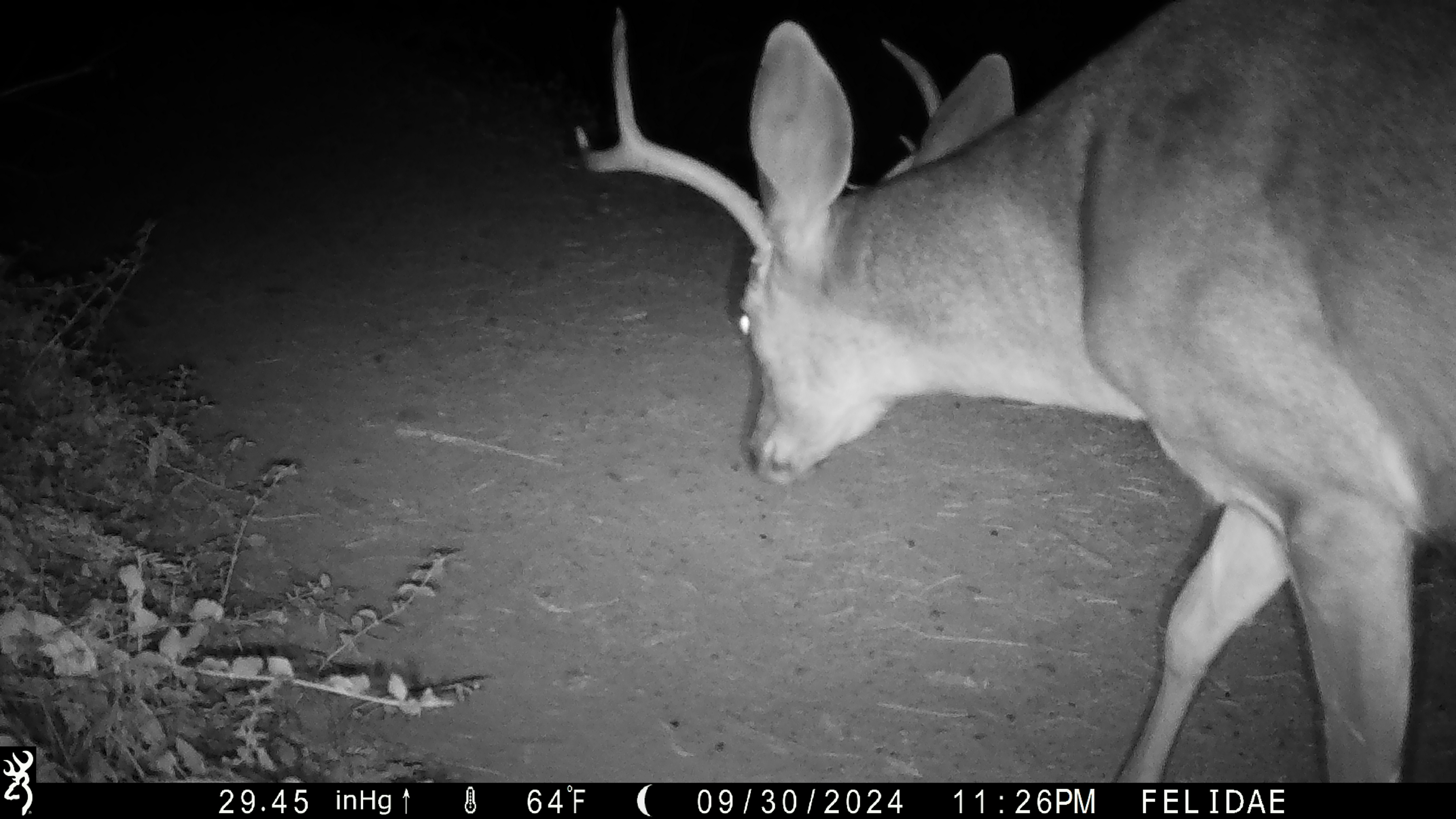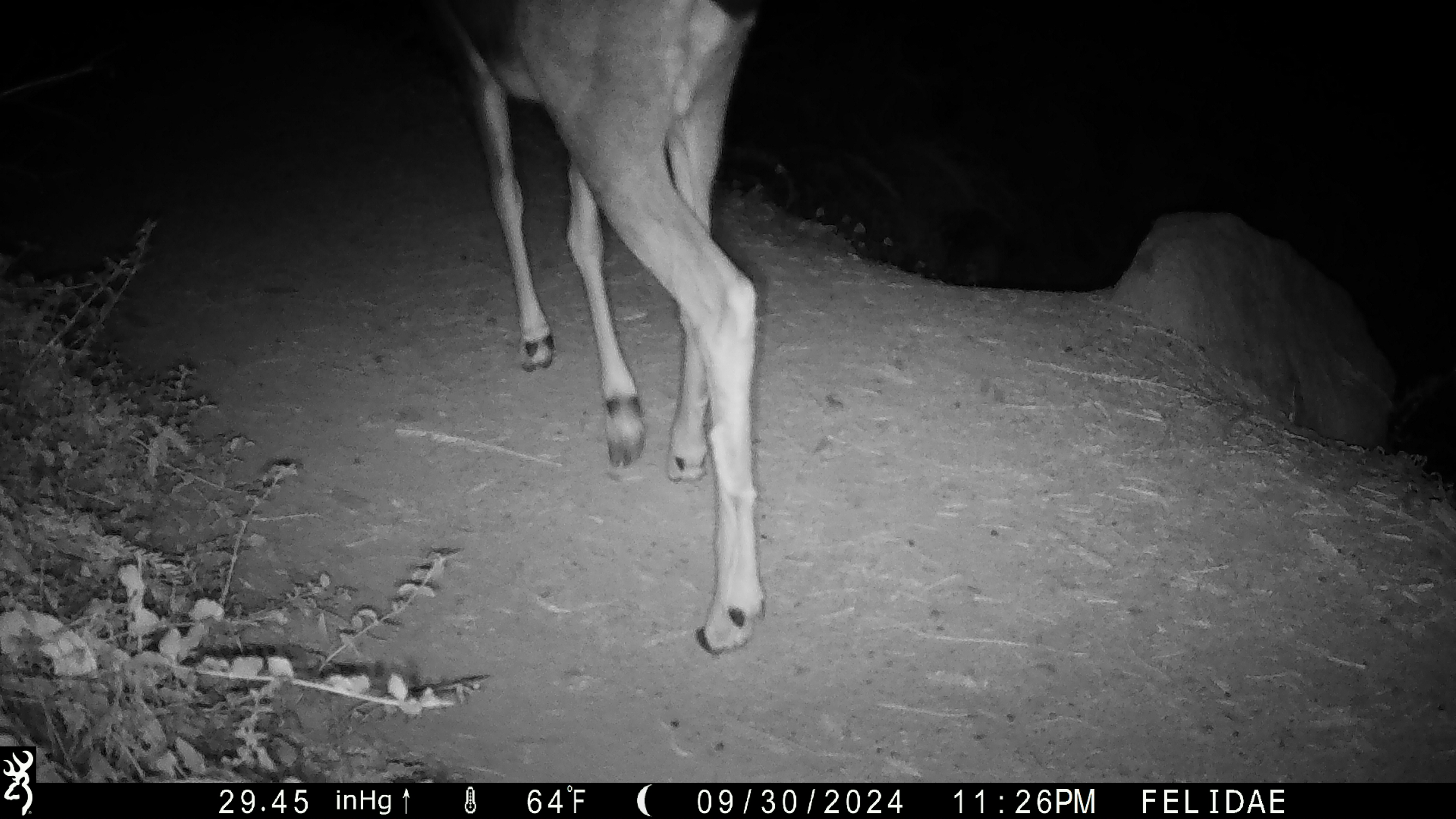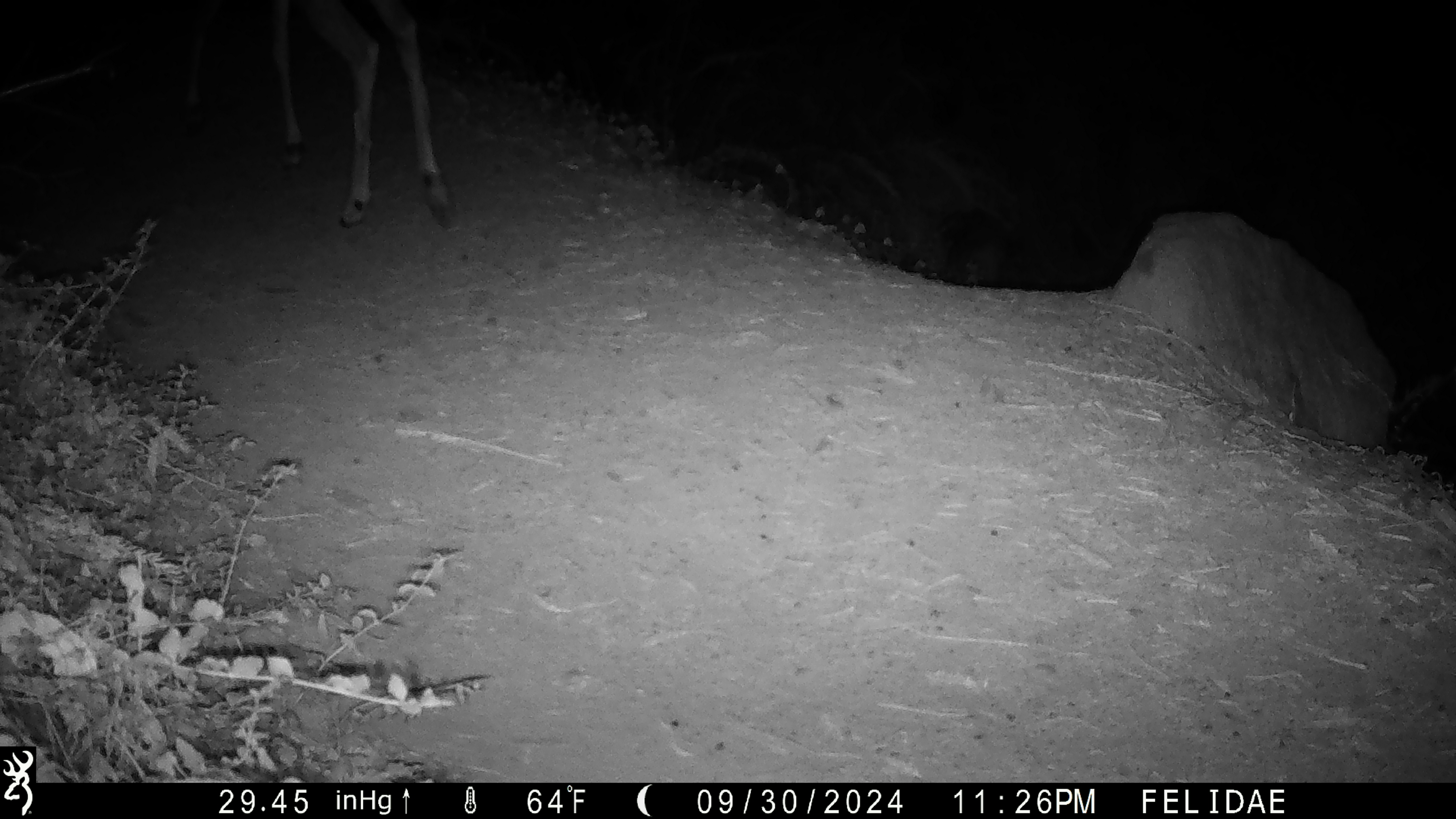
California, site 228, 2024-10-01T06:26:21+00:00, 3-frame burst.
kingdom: Animalia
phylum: Chordata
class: Mammalia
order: Artiodactyla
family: Cervidae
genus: Odocoileus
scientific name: Odocoileus hemionus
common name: mule deer